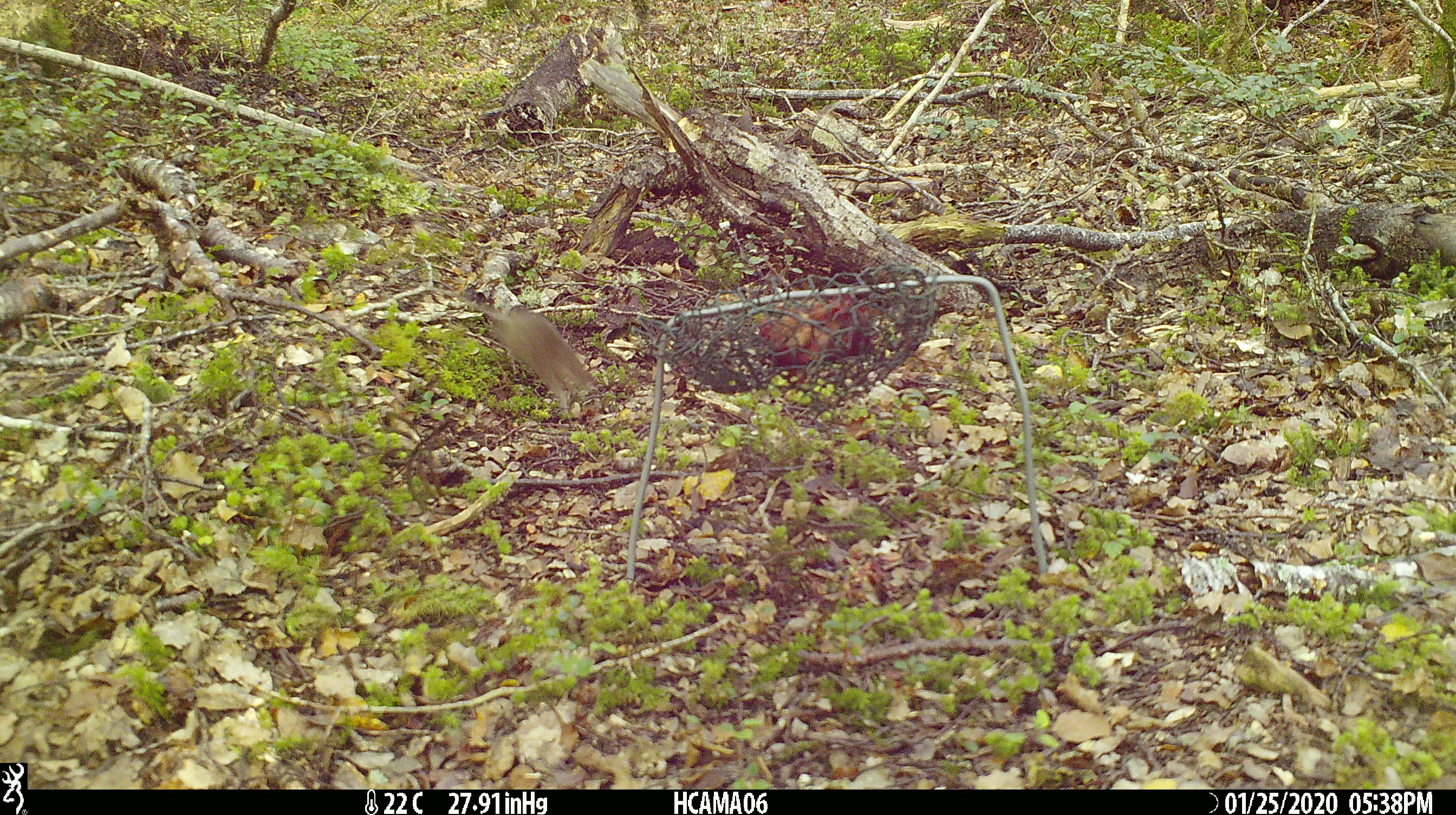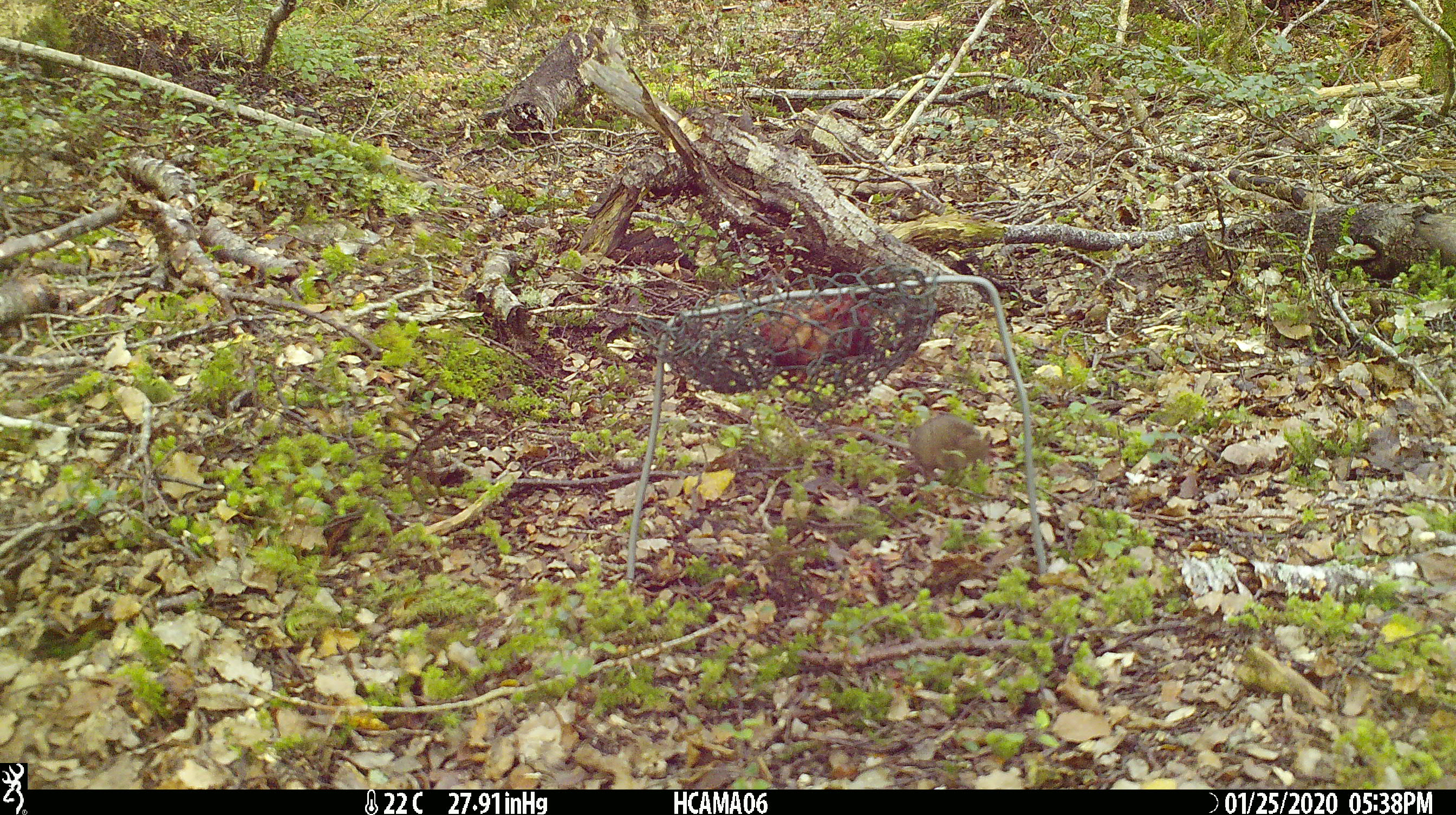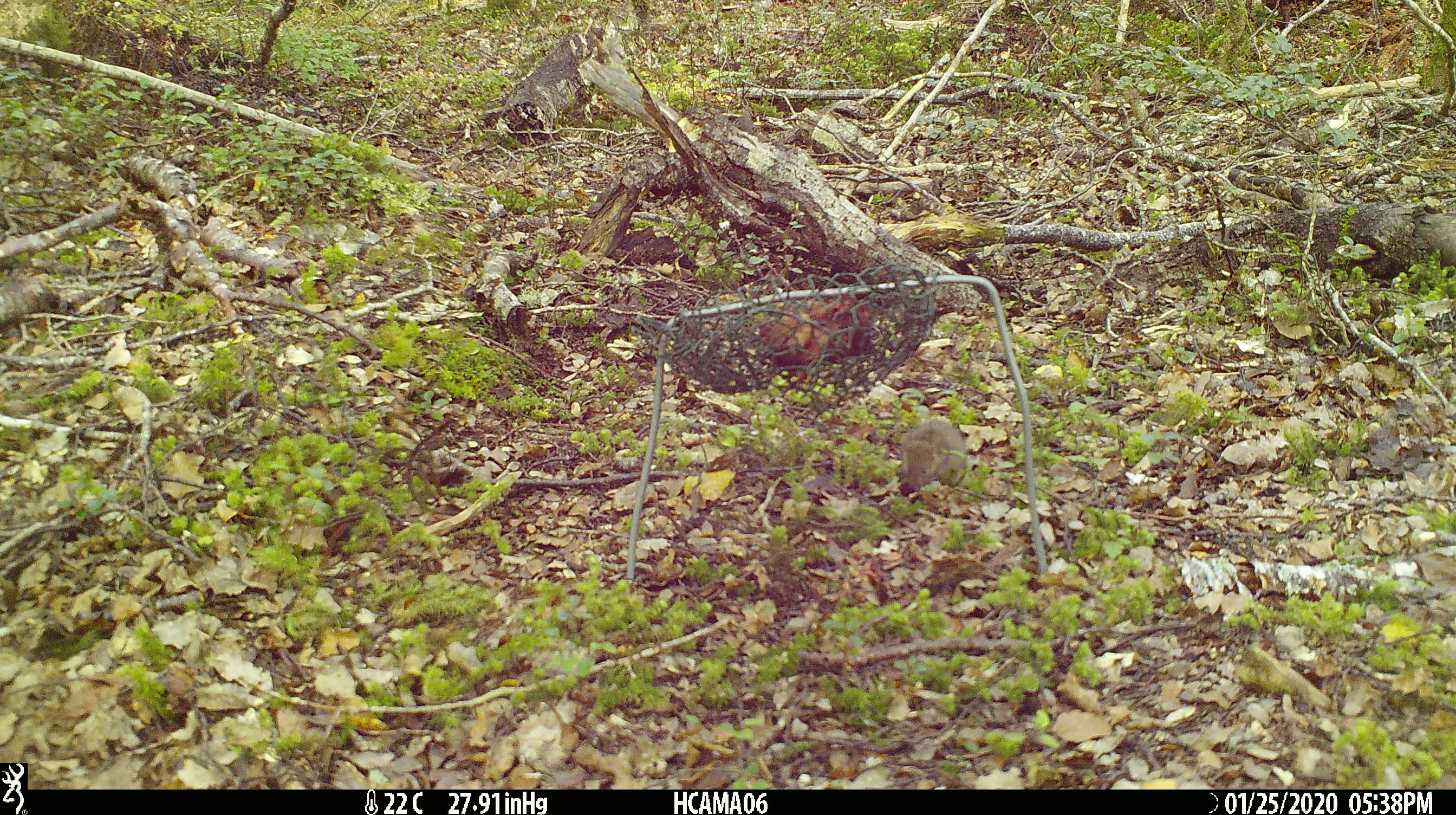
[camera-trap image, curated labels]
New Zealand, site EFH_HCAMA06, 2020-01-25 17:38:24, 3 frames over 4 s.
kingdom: Animalia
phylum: Chordata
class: Mammalia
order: Rodentia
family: Muridae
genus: Mus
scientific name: Mus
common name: mouse